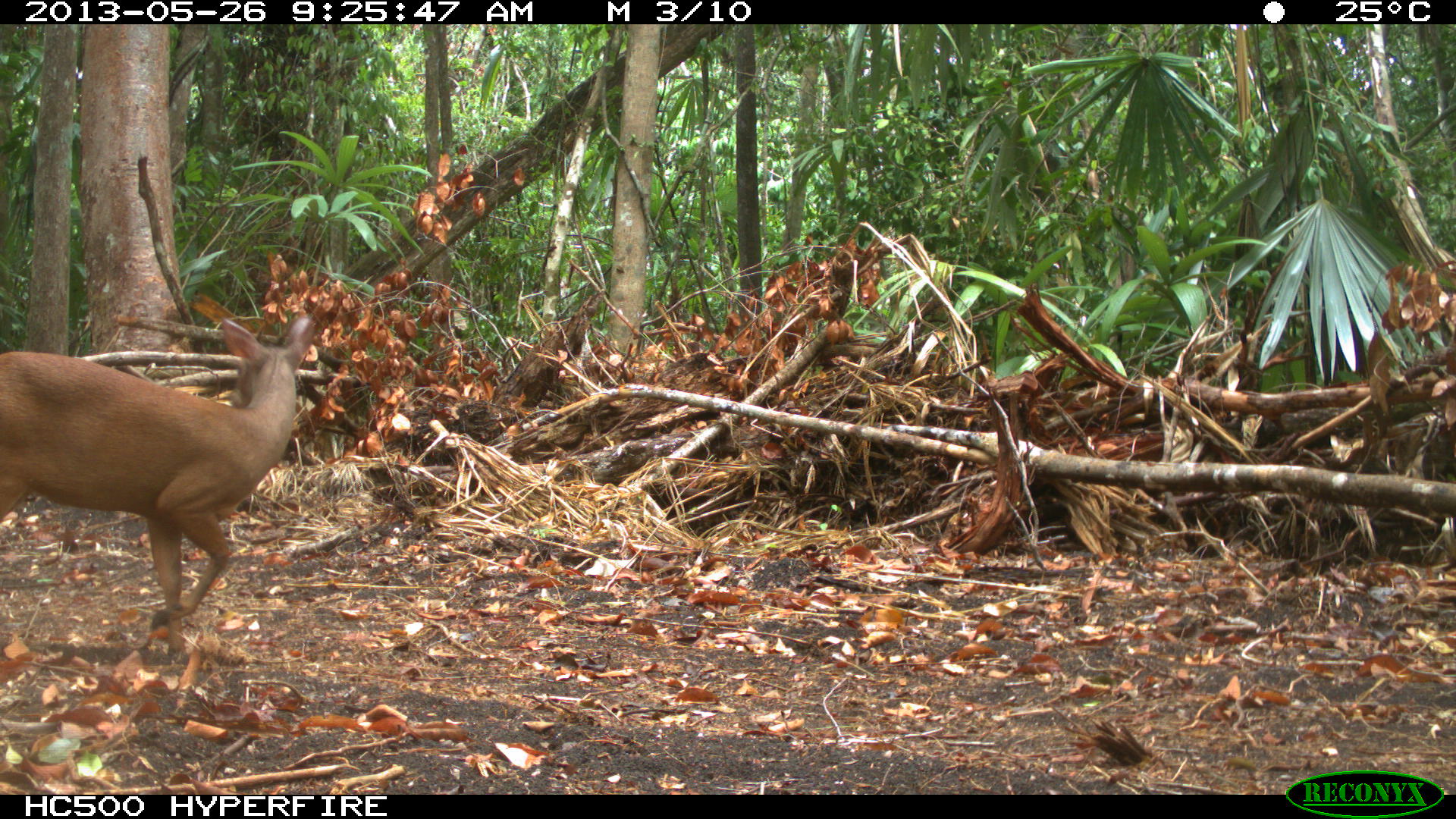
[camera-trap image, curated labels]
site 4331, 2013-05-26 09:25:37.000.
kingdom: Animalia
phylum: Chordata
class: Mammalia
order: Artiodactyla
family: Cervidae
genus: Mazama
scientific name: Mazama temama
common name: central american red brocket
Mazama temama (central american red brocket), count 1, sex male.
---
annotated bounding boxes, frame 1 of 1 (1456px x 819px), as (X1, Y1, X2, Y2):
mazama temama: (0, 311, 318, 663)